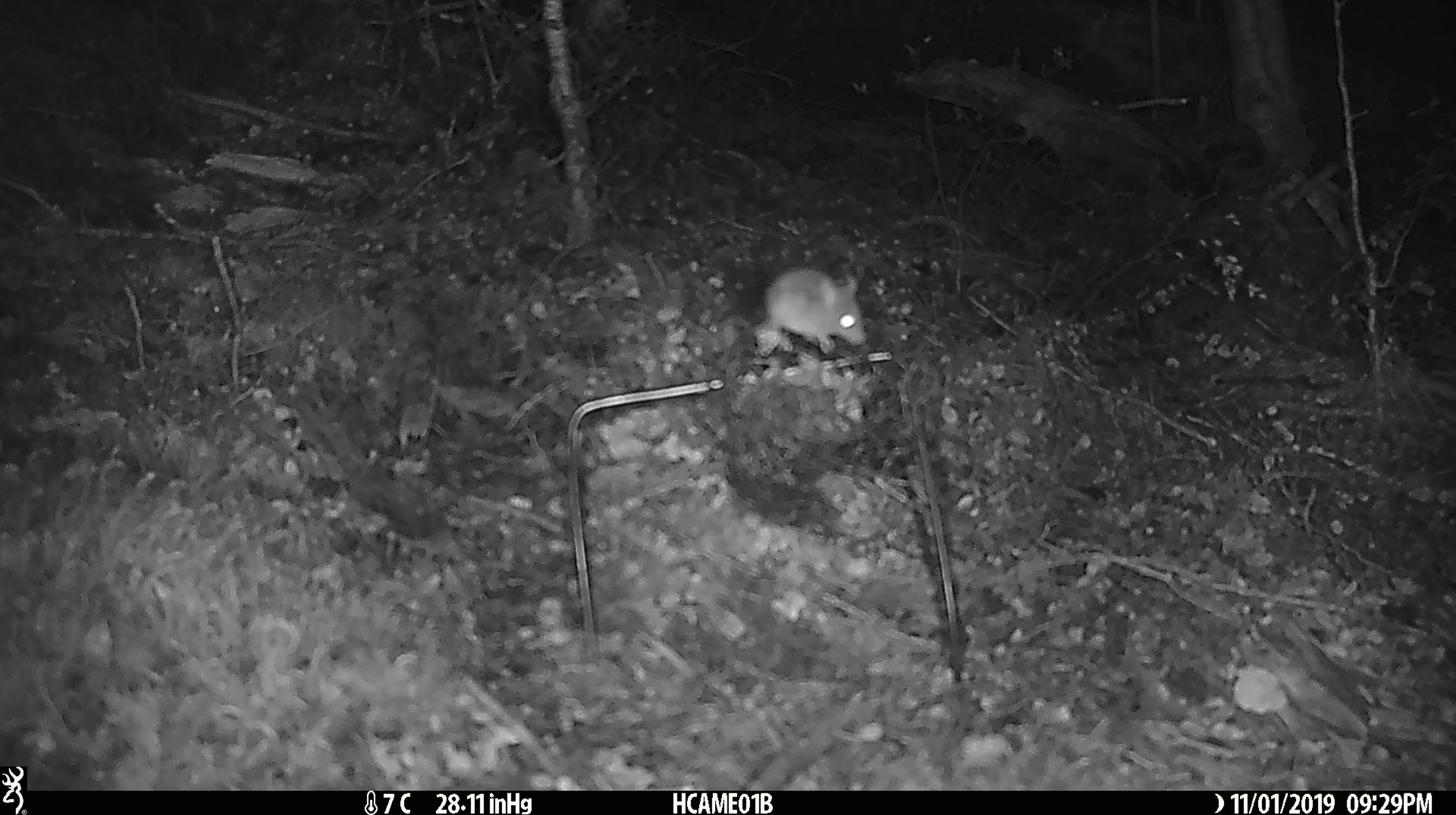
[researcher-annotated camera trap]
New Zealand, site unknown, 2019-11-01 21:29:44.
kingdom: Animalia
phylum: Chordata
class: Mammalia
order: Rodentia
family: Muridae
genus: Mus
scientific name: Mus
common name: mouse